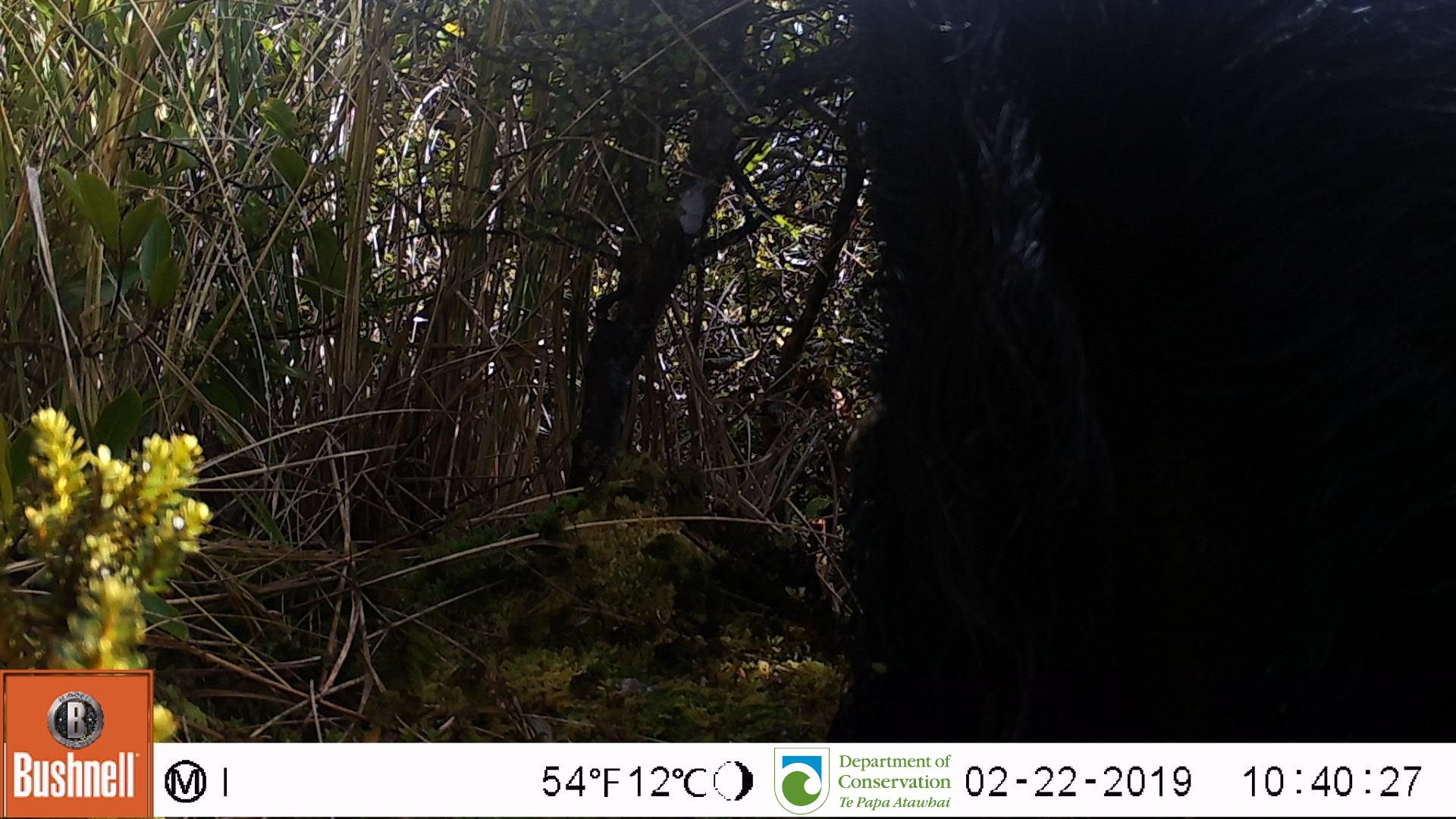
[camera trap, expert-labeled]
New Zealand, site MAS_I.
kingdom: Animalia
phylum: Chordata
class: Mammalia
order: Artiodactyla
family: Suidae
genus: Sus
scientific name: Sus scrofa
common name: pig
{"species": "pig (Sus scrofa)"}